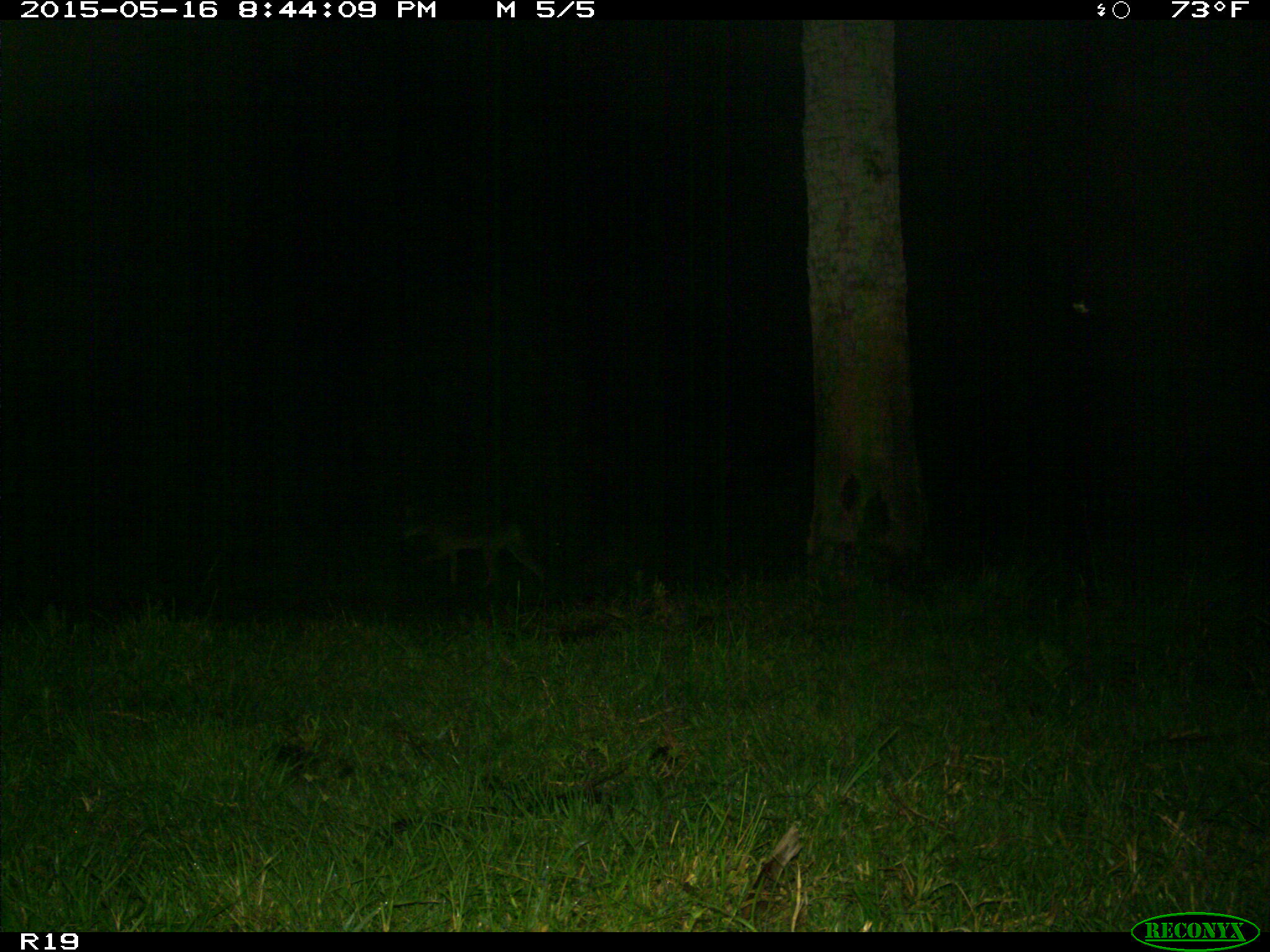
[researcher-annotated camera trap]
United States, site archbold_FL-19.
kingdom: Animalia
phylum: Chordata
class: Mammalia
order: Carnivora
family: Canidae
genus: Canis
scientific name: Canis latrans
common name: coyote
Canis latrans (coyote).